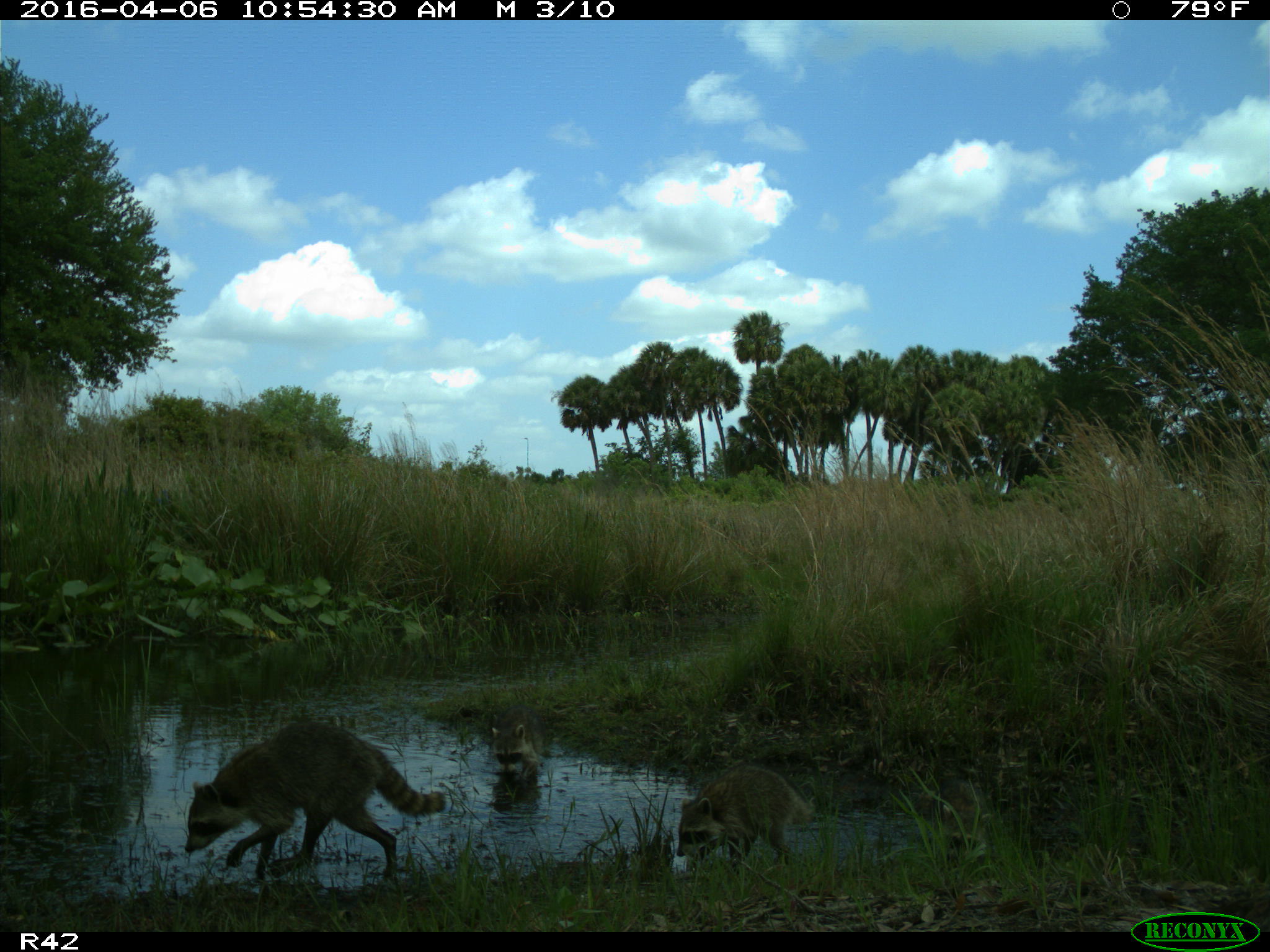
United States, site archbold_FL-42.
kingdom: Animalia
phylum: Chordata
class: Mammalia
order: Carnivora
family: Procyonidae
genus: Procyon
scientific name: Procyon lotor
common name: common raccoon